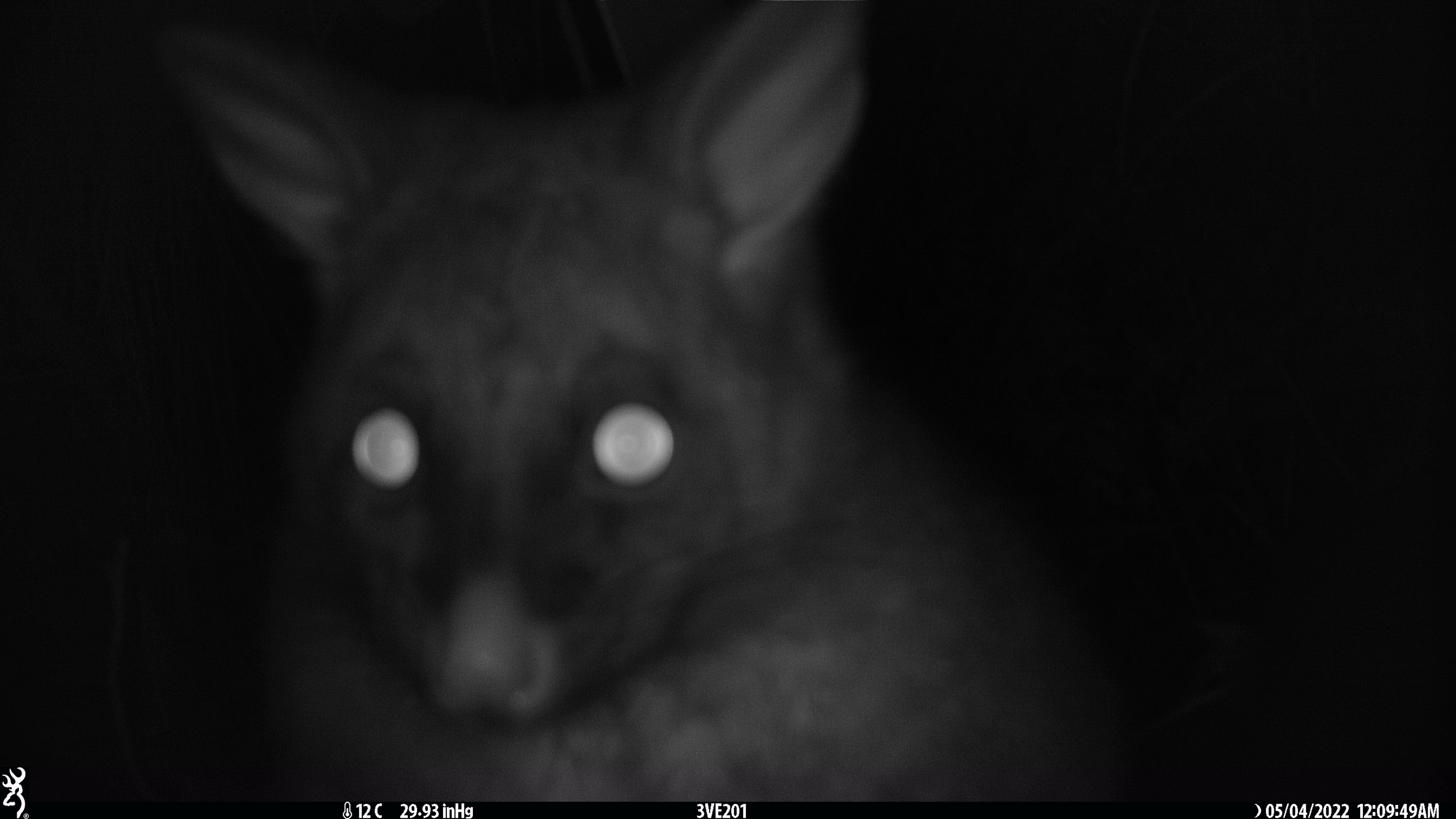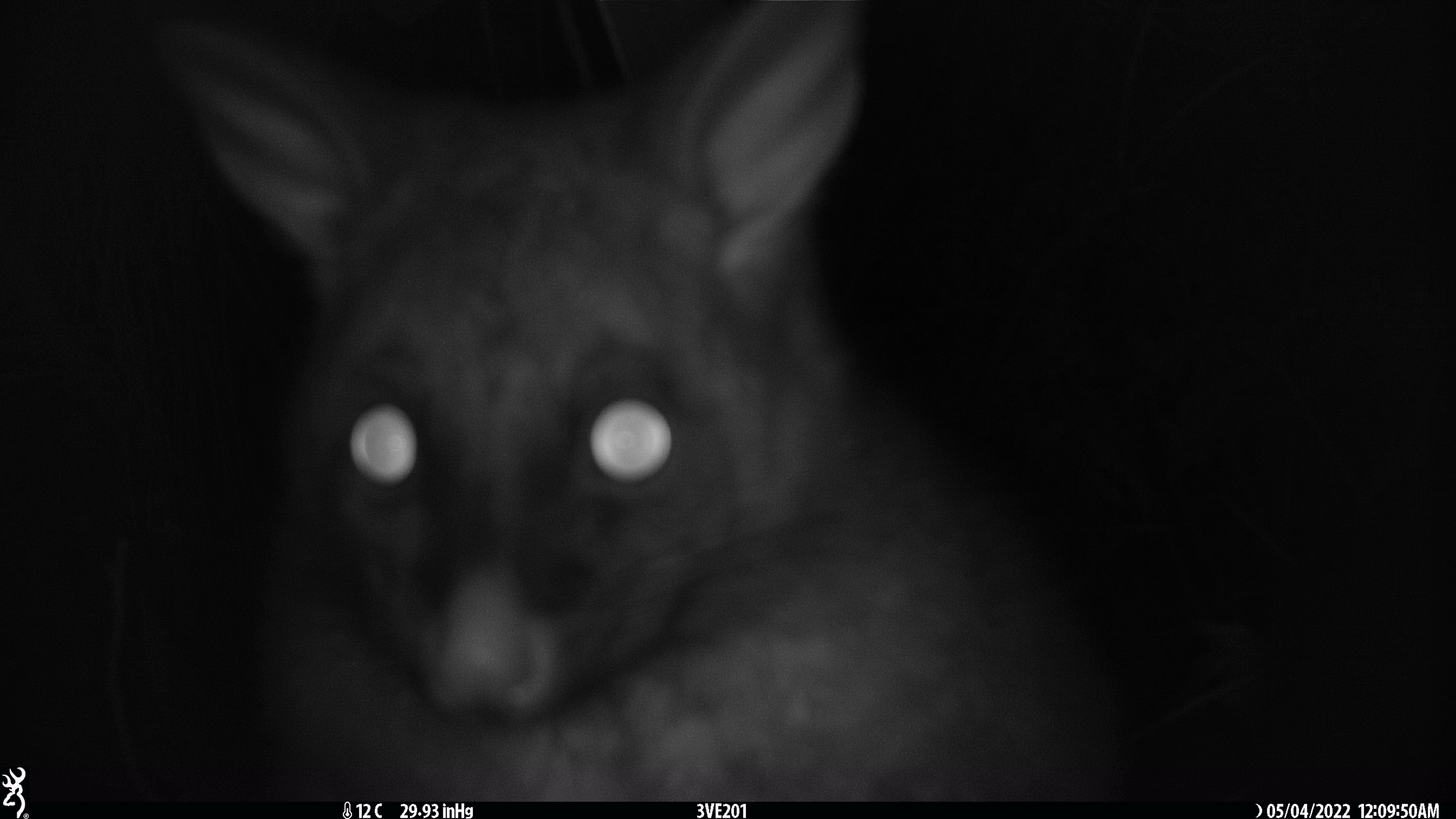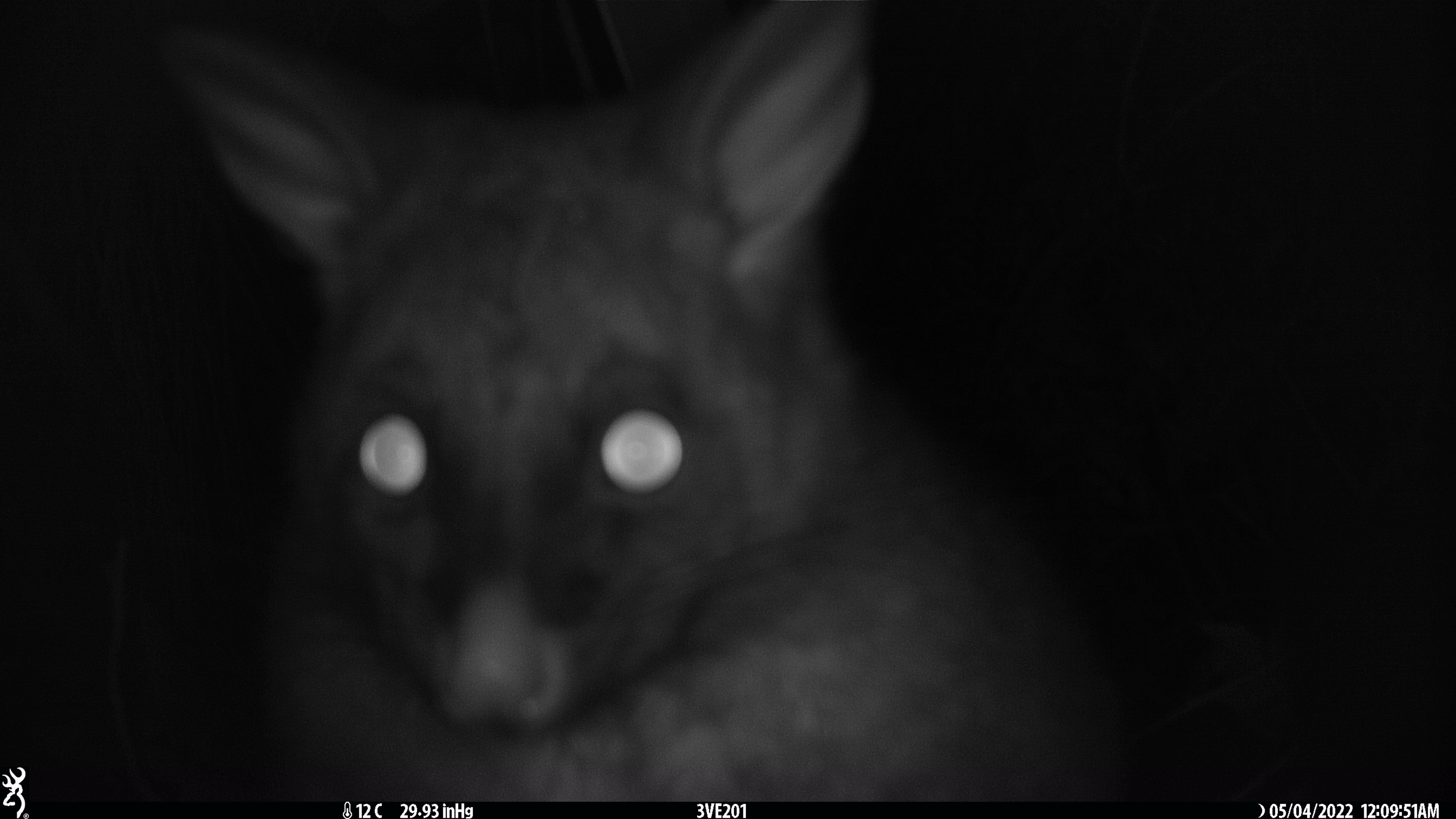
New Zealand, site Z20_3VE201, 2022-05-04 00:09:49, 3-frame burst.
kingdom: Animalia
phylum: Chordata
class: Mammalia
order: Diprotodontia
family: Phalangeridae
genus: Trichosurus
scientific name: Trichosurus vulpecula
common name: common brushtail possum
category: possum